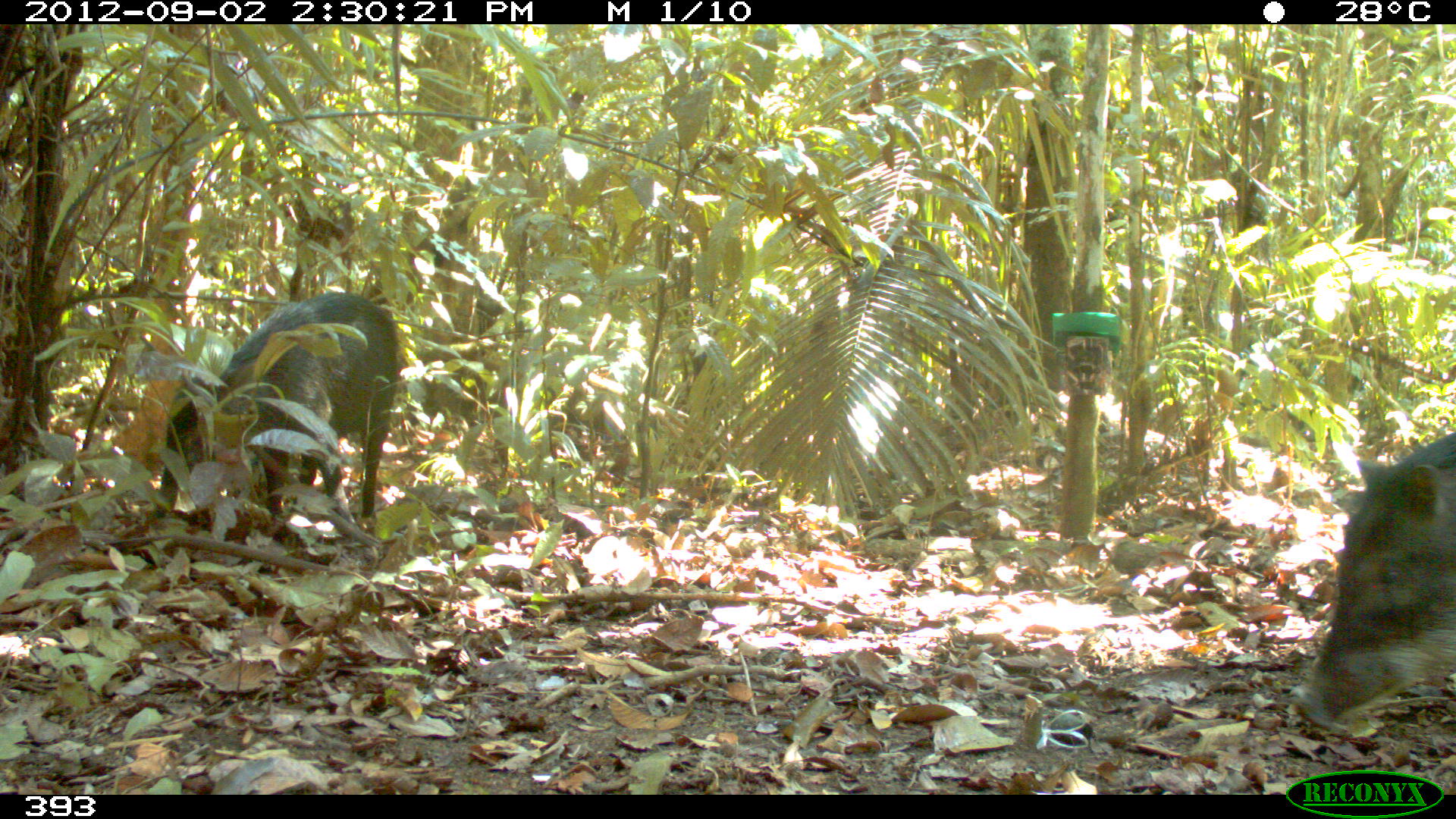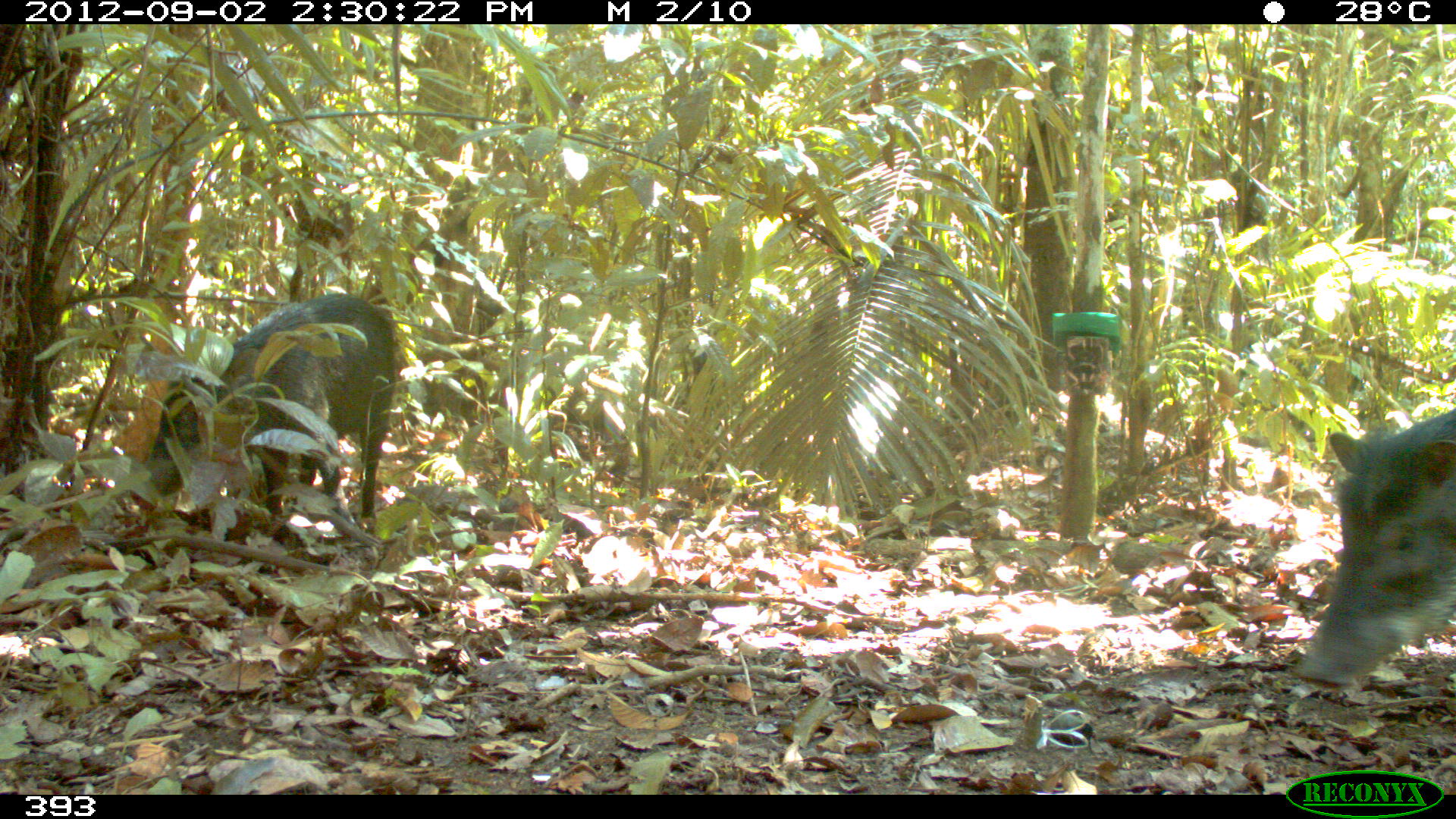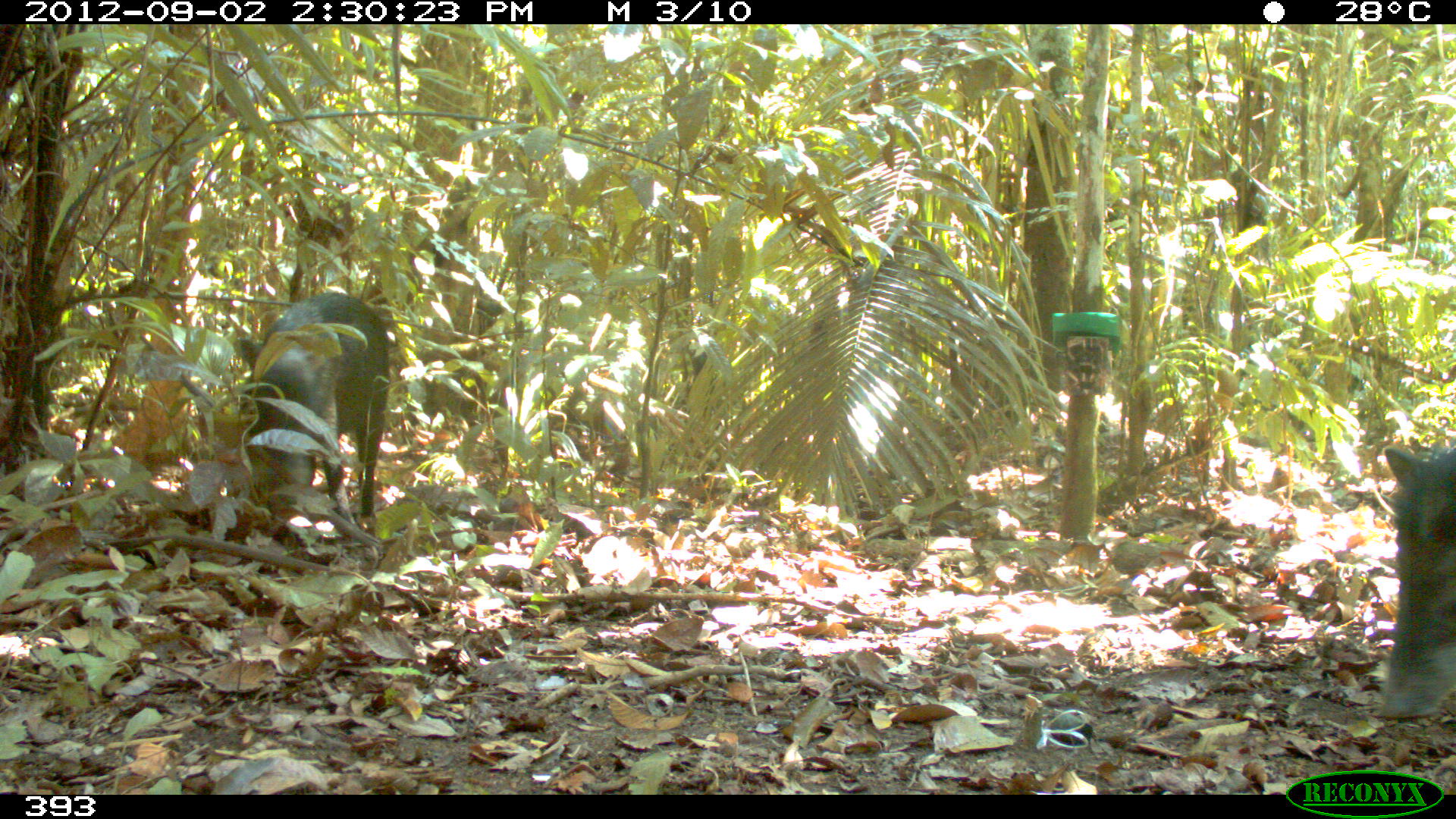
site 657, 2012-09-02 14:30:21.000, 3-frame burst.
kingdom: Animalia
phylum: Chordata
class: Mammalia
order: Artiodactyla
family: Tayassuidae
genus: Tayassu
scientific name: Tayassu pecari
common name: white-lipped peccary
Tayassu pecari (white-lipped peccary).